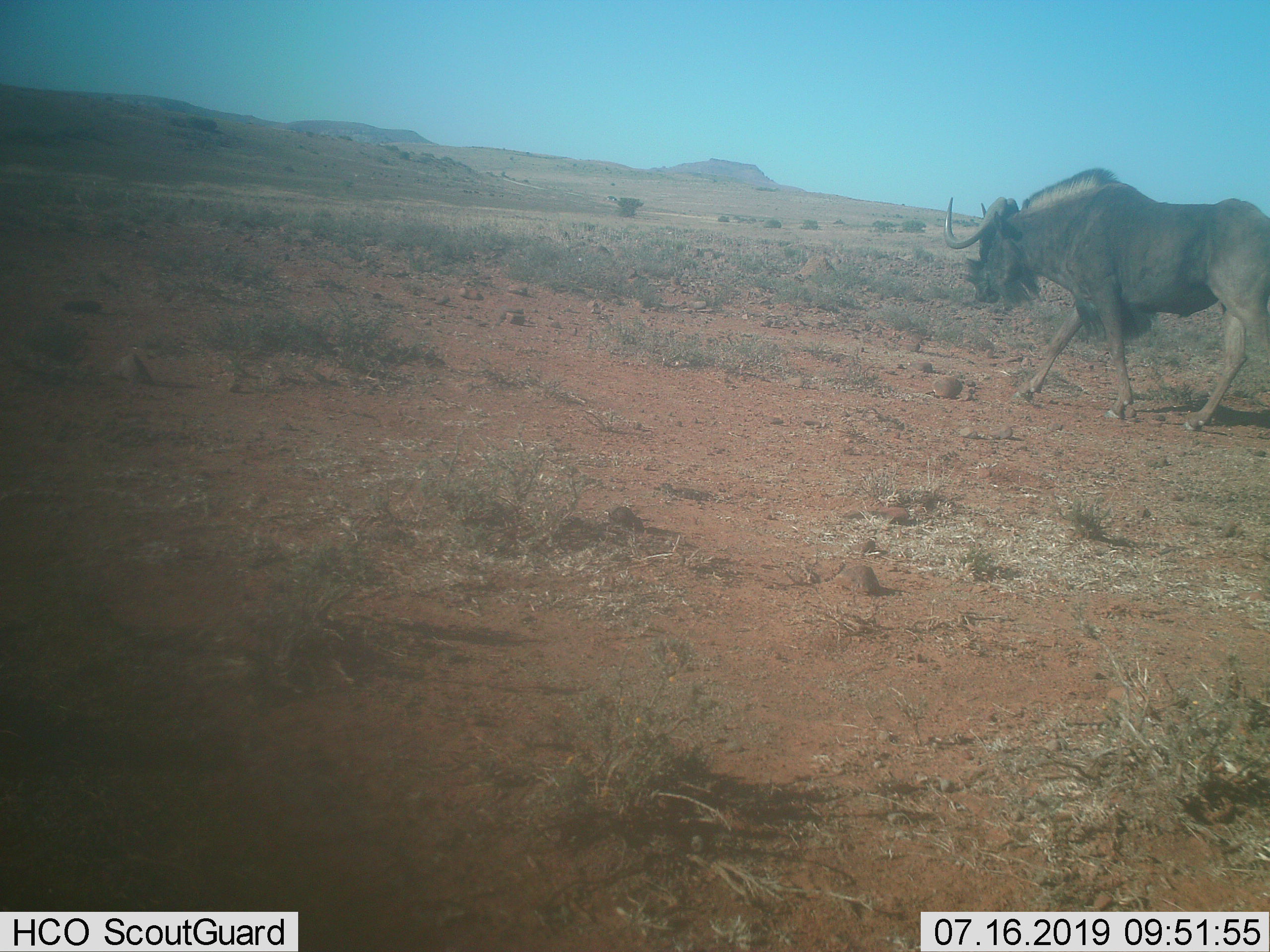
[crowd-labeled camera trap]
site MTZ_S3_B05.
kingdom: Animalia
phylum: Chordata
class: Mammalia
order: Artiodactyla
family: Bovidae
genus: Connochaetes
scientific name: Connochaetes gnou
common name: black wildebeest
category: wildebeestblack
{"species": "wildebeestblack (black wildebeest) (Connochaetes gnou)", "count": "1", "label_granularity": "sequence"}